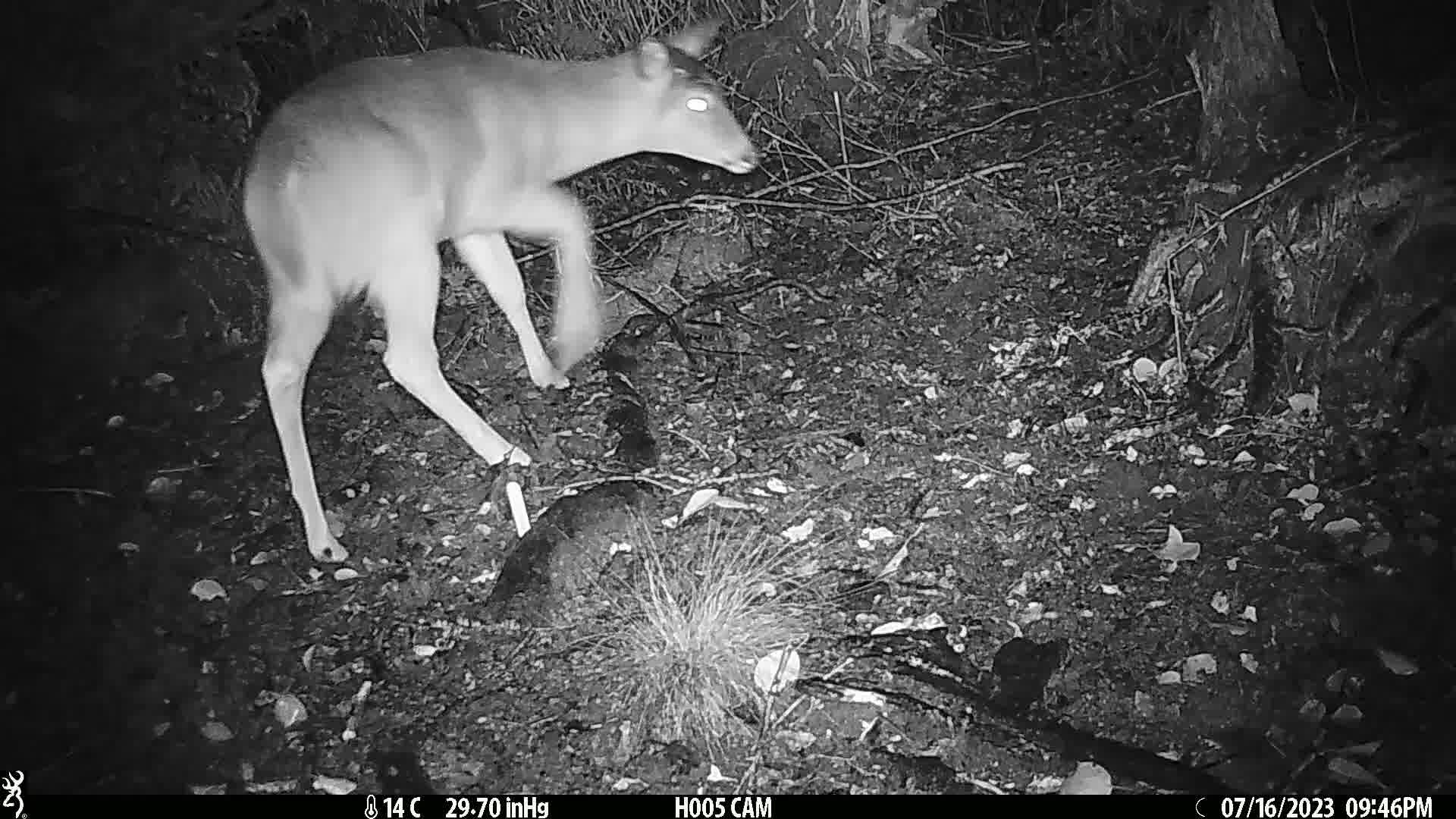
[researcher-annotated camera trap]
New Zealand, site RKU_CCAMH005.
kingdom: Animalia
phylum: Chordata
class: Mammalia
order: Artiodactyla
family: Cervidae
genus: Odocoileus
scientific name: Odocoileus virginianus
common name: white-tailed deer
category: white tailed deer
White tailed deer (white-tailed deer) (Odocoileus virginianus).